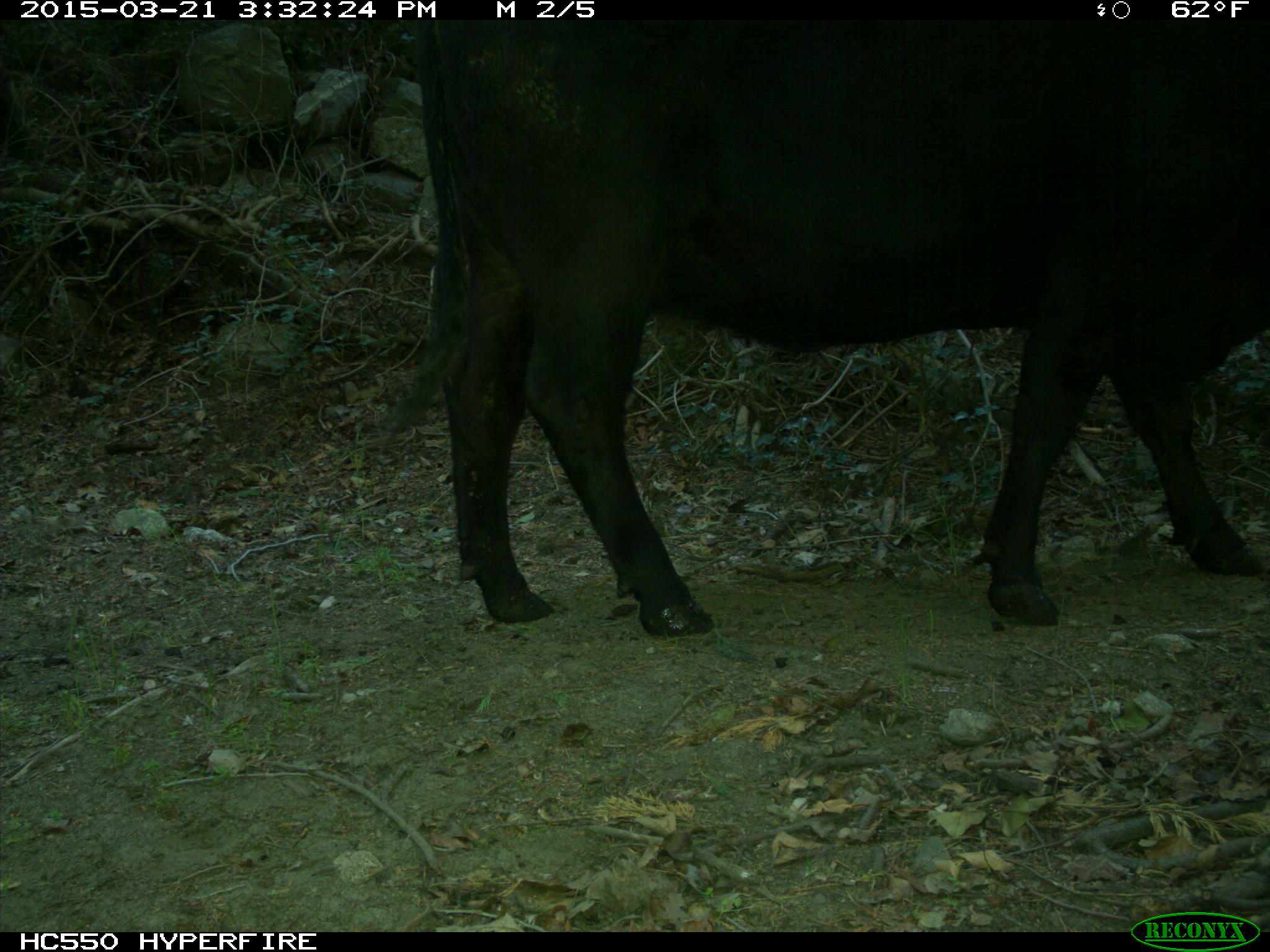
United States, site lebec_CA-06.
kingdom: Animalia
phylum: Chordata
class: Mammalia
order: Artiodactyla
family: Bovidae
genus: Bos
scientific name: Bos taurus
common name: domestic cow